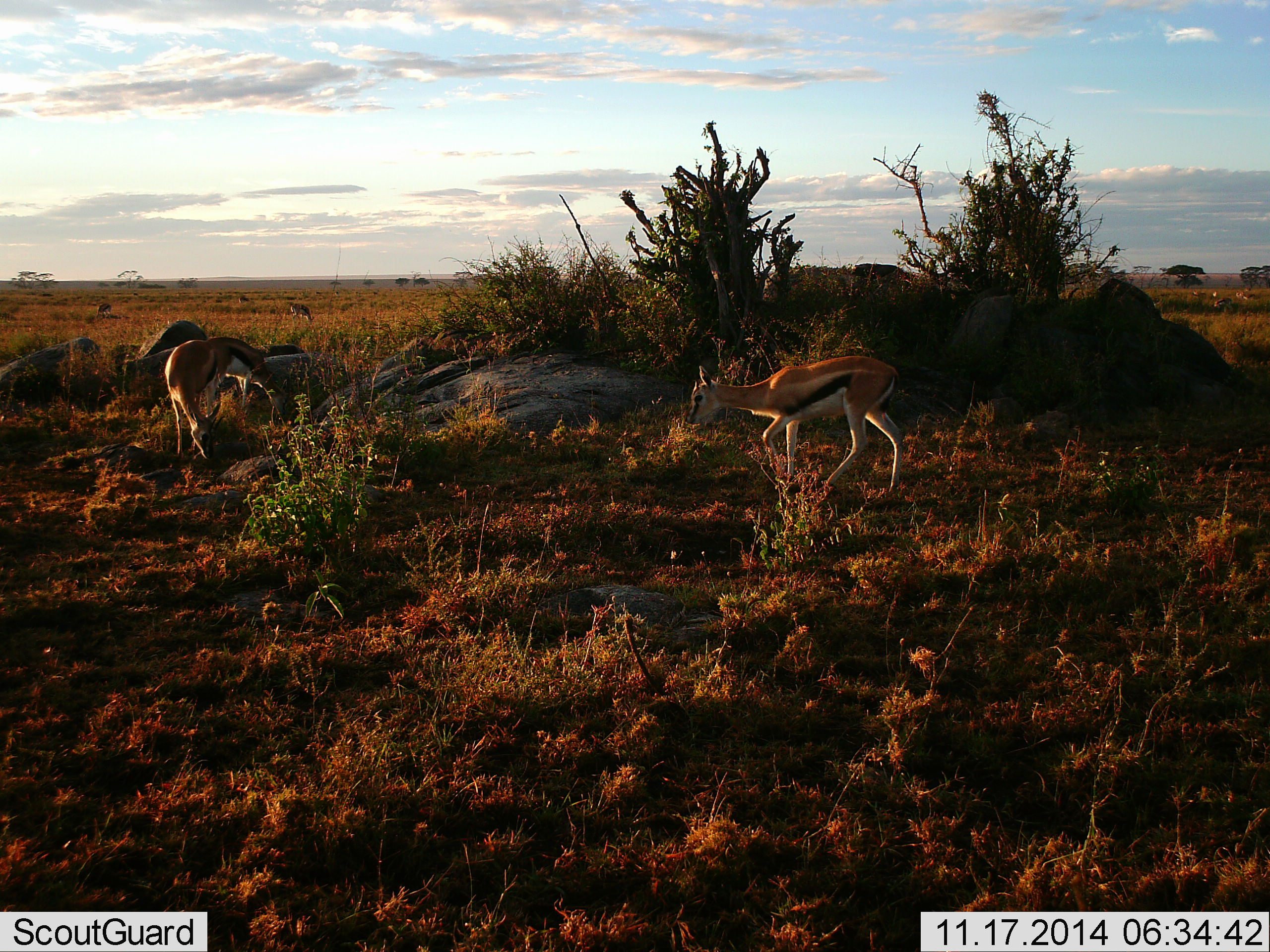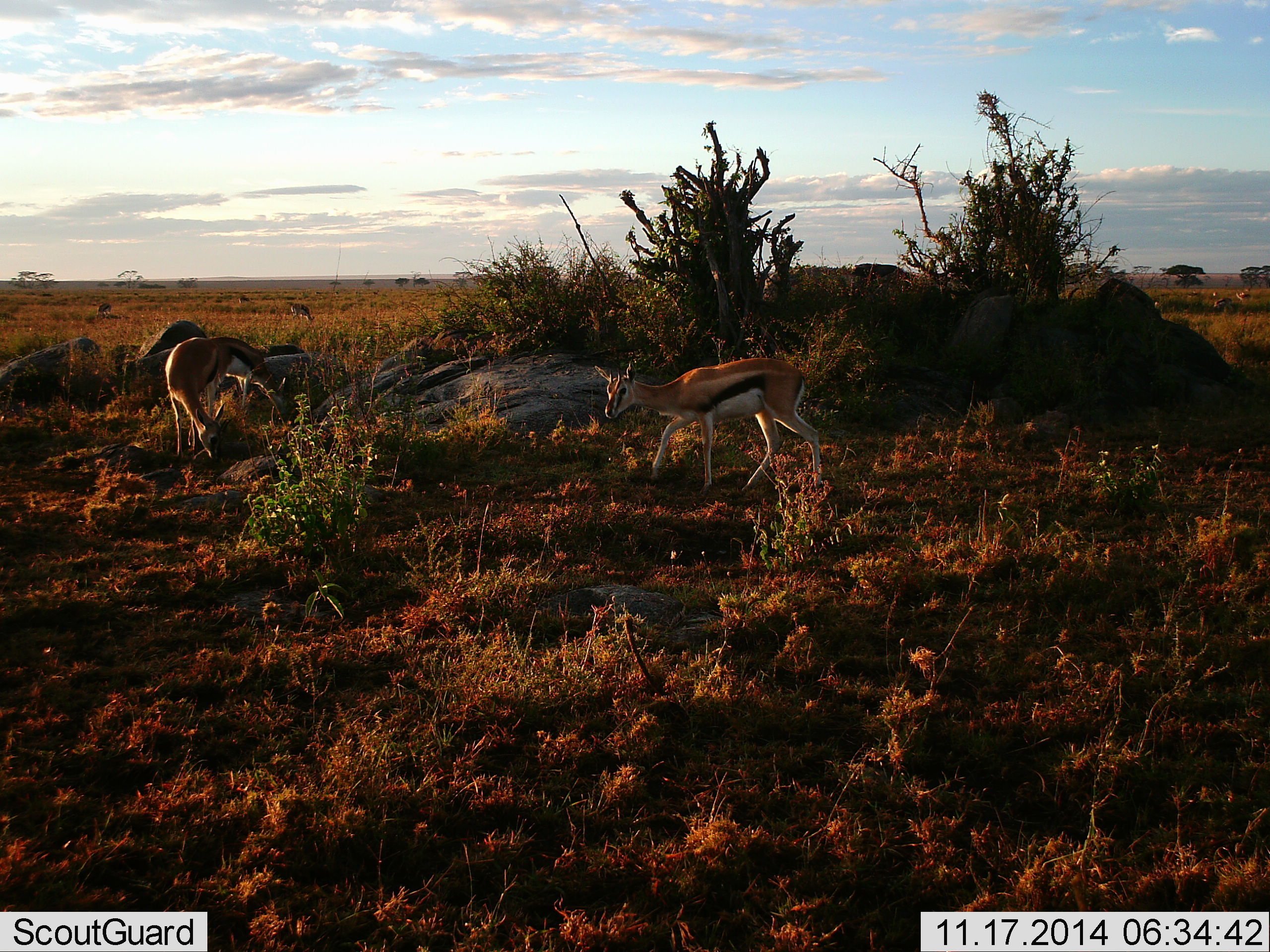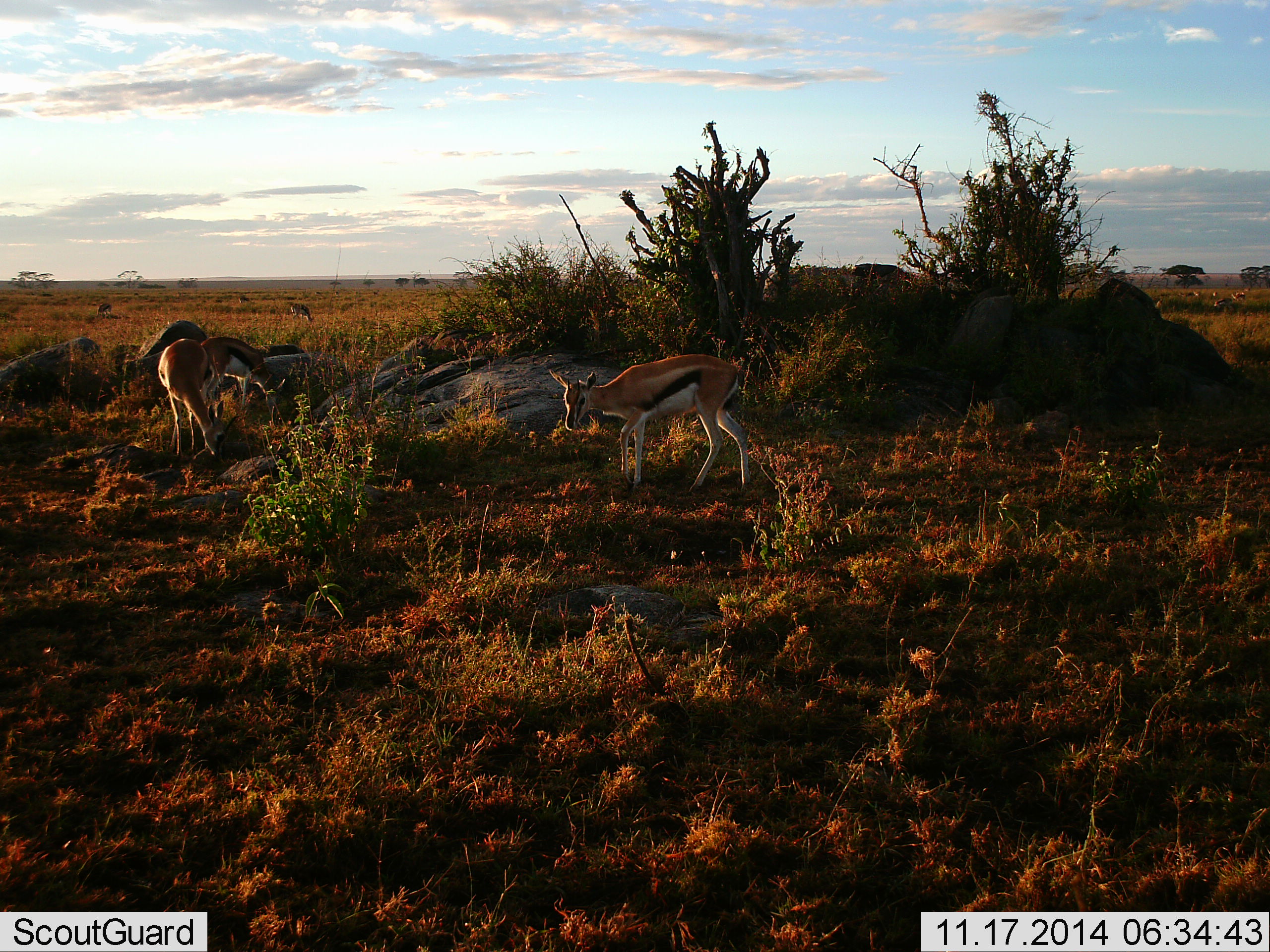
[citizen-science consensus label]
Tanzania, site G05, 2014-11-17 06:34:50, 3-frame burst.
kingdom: Animalia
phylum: Chordata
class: Mammalia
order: Artiodactyla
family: Bovidae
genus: Eudorcas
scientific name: Eudorcas thomsonii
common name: thomson's gazelle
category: gazellethomsons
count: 3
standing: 40%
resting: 10%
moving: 70%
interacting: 0%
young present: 0%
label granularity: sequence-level